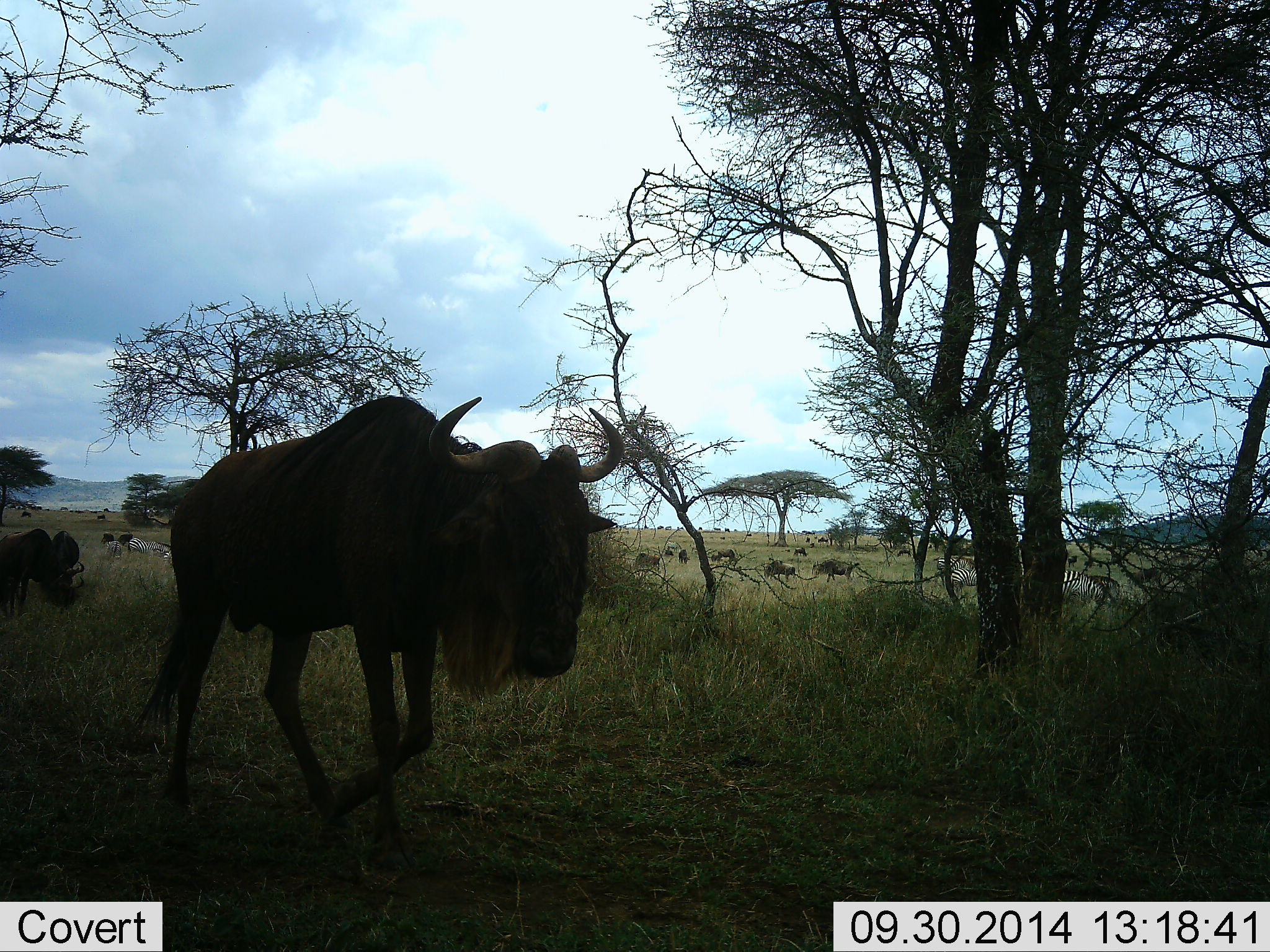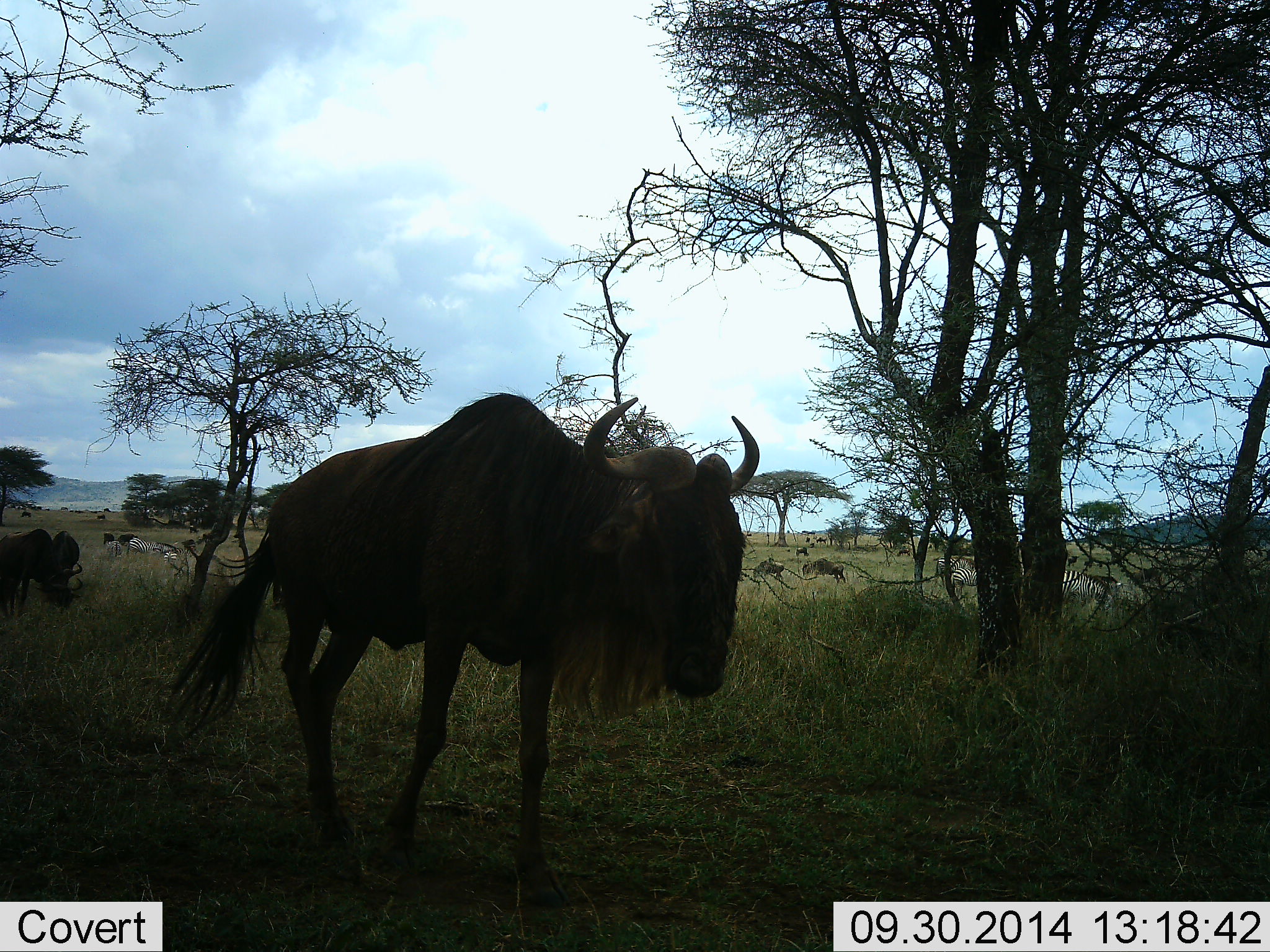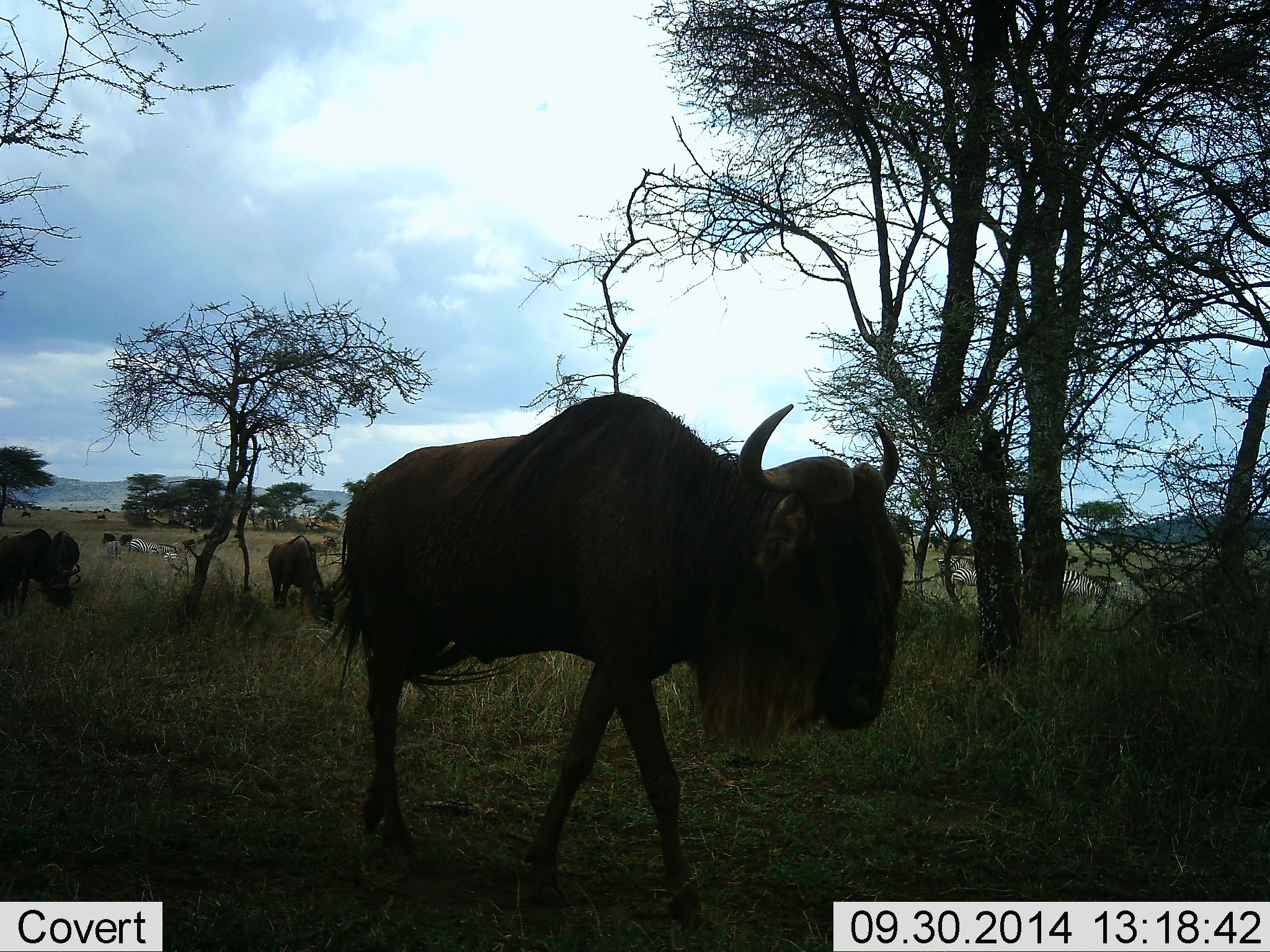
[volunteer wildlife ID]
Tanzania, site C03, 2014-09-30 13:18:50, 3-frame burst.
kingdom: Animalia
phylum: Chordata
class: Mammalia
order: Artiodactyla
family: Bovidae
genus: Connochaetes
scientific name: Connochaetes taurinus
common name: blue wildebeest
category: wildebeest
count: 11-50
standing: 44%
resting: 0%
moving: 83%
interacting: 6%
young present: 0%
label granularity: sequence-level